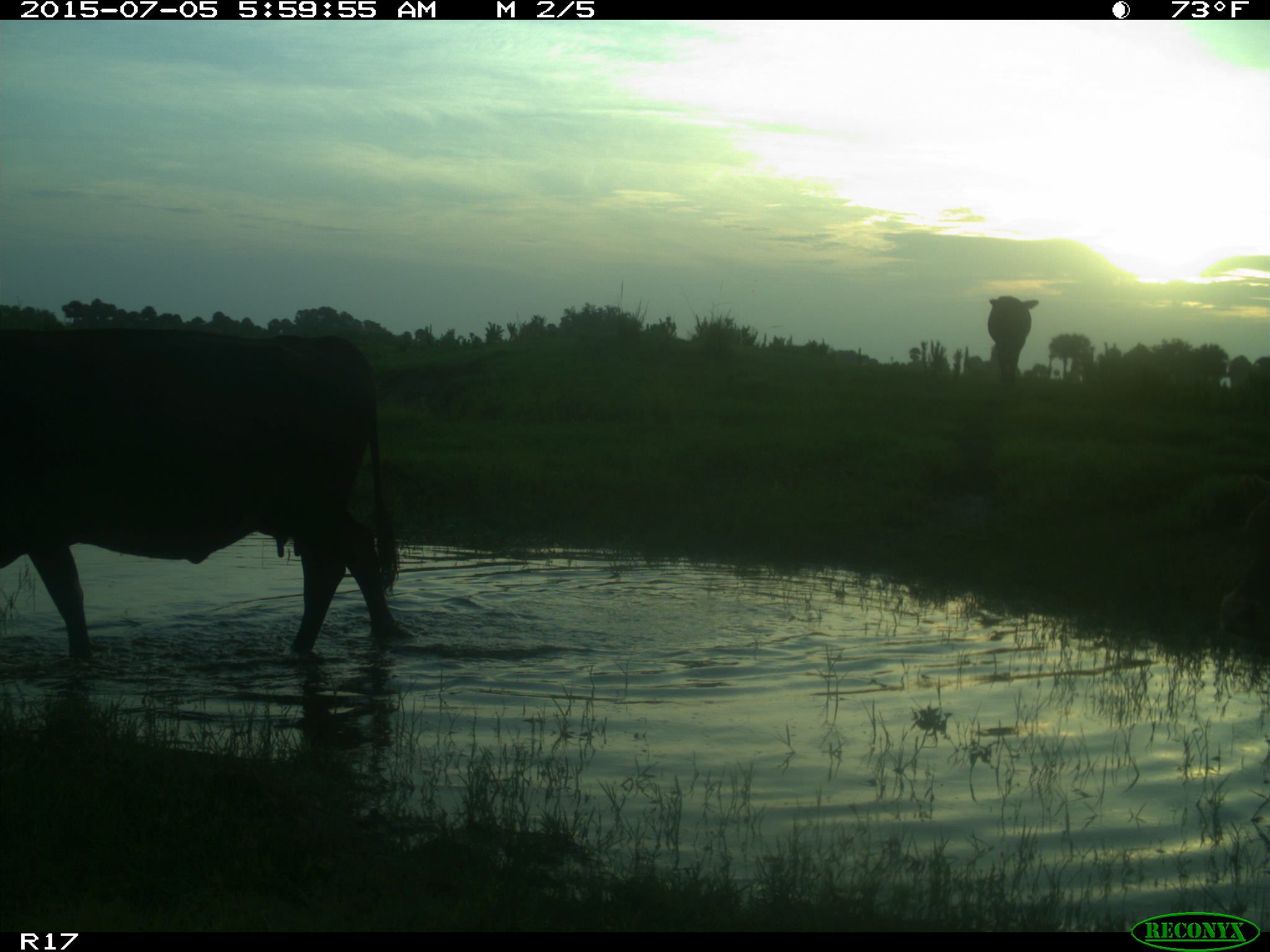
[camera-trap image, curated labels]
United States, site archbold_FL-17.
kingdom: Animalia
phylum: Chordata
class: Mammalia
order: Artiodactyla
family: Bovidae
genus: Bos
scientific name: Bos taurus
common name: domestic cow